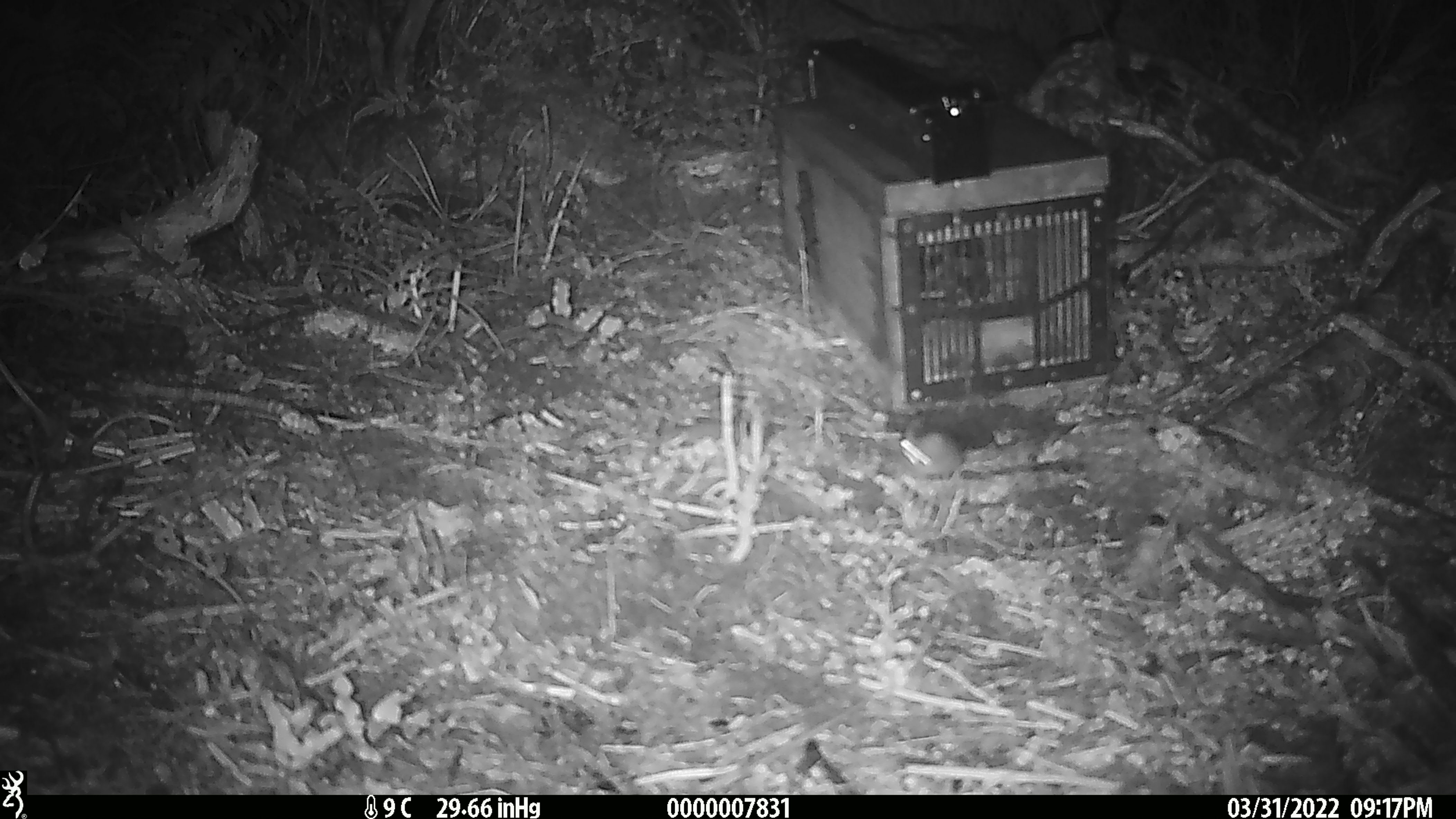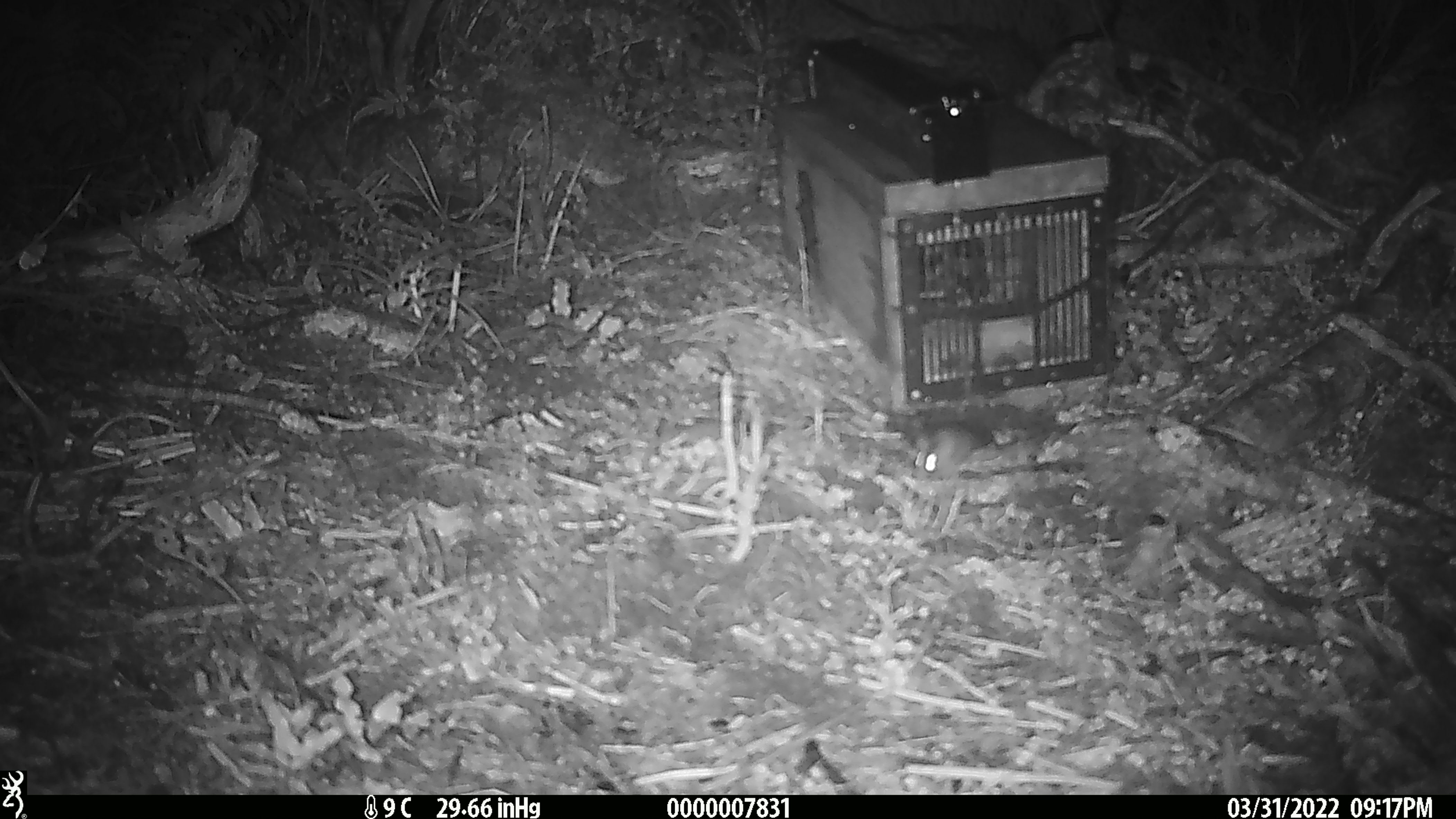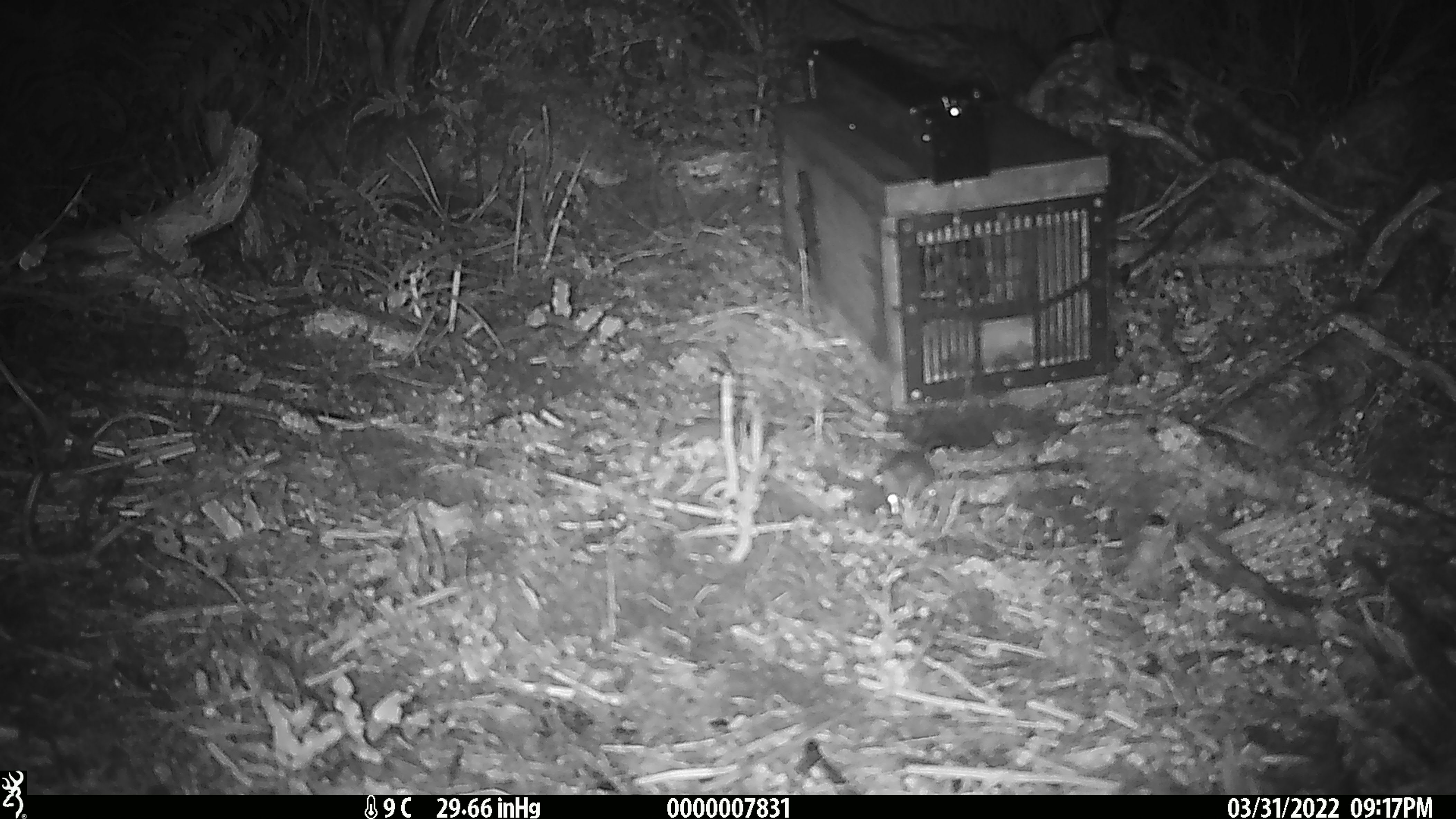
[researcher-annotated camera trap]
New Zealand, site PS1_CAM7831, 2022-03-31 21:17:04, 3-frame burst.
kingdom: Animalia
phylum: Chordata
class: Mammalia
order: Rodentia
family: Muridae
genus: Mus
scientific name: Mus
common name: mouse